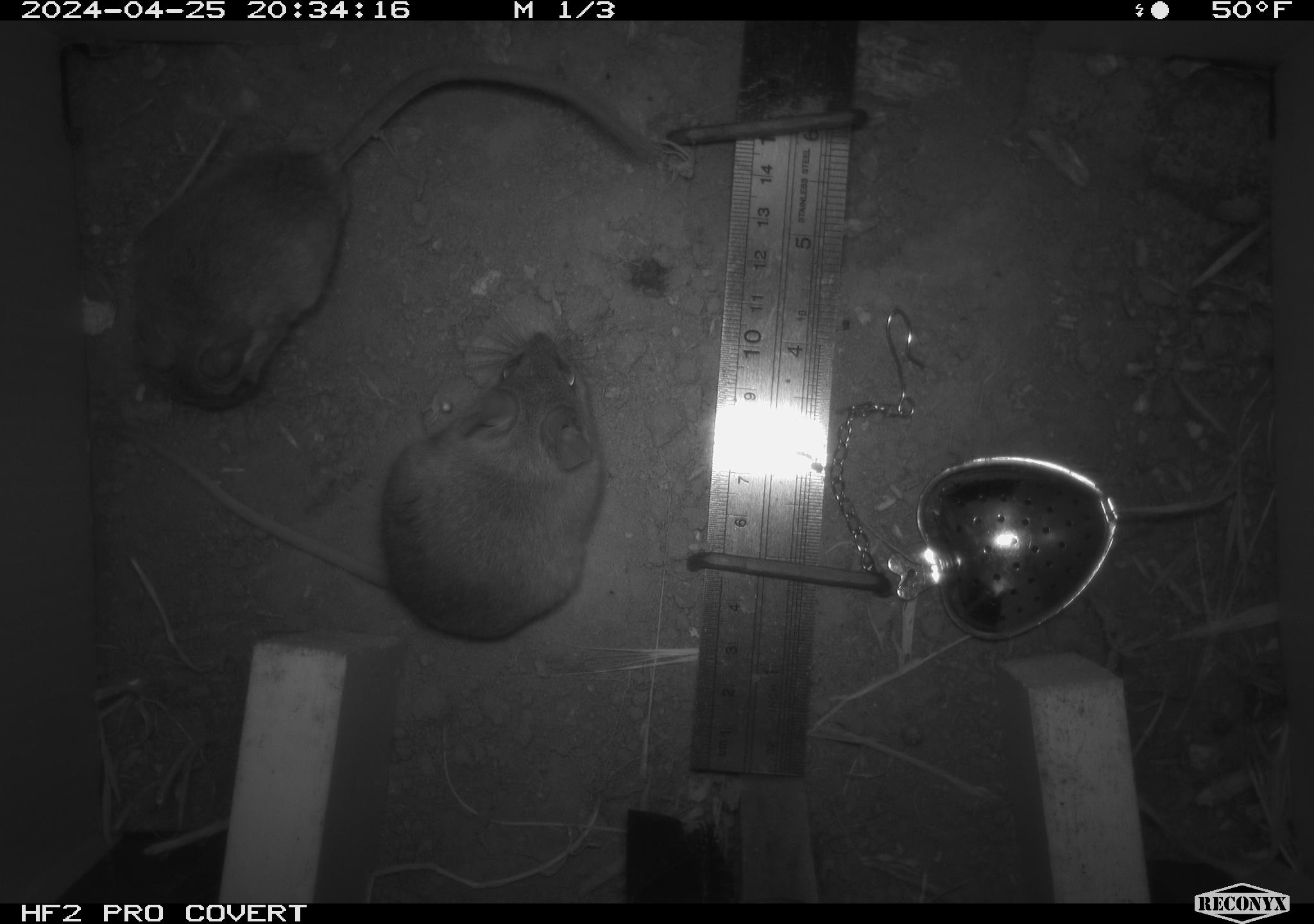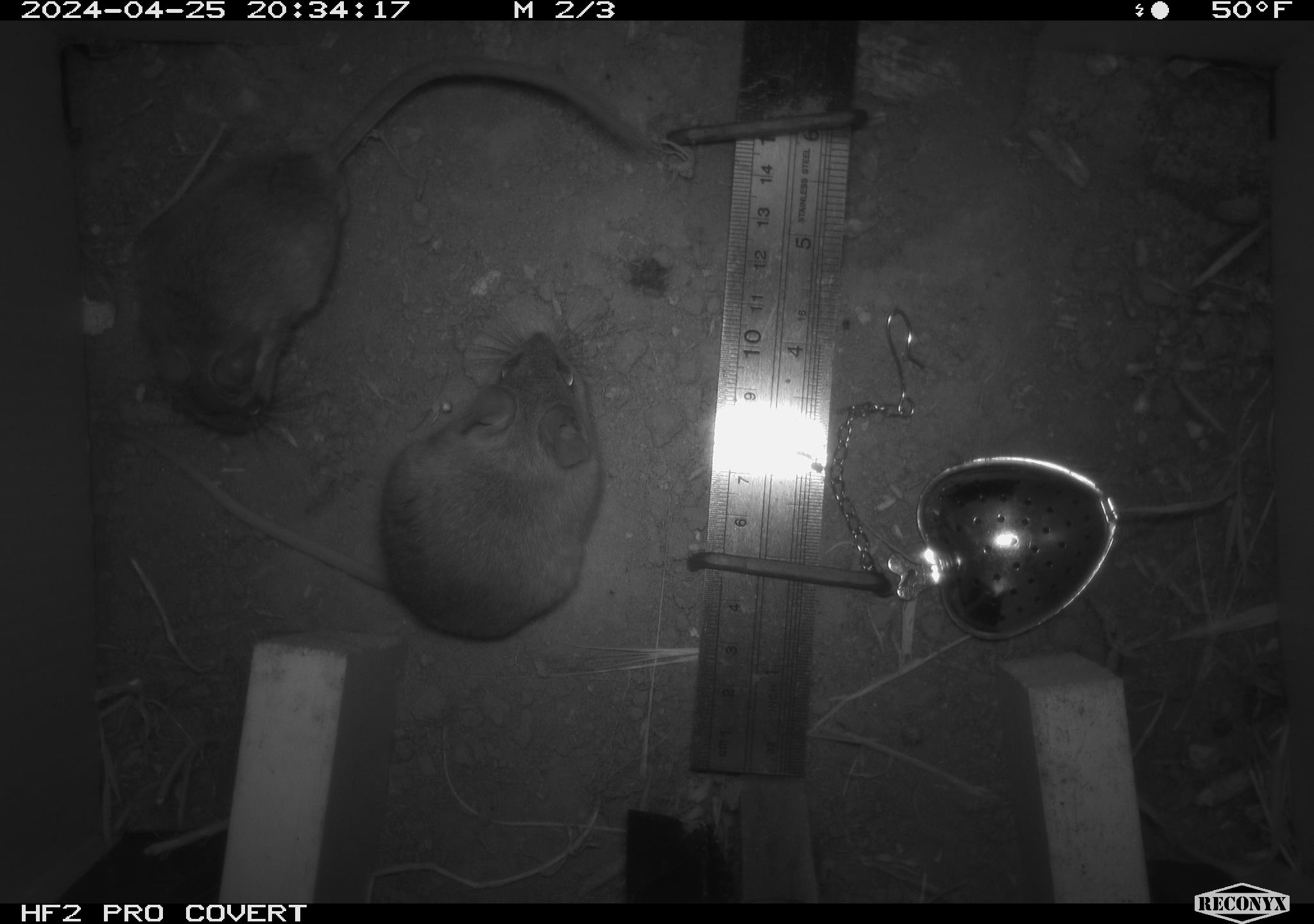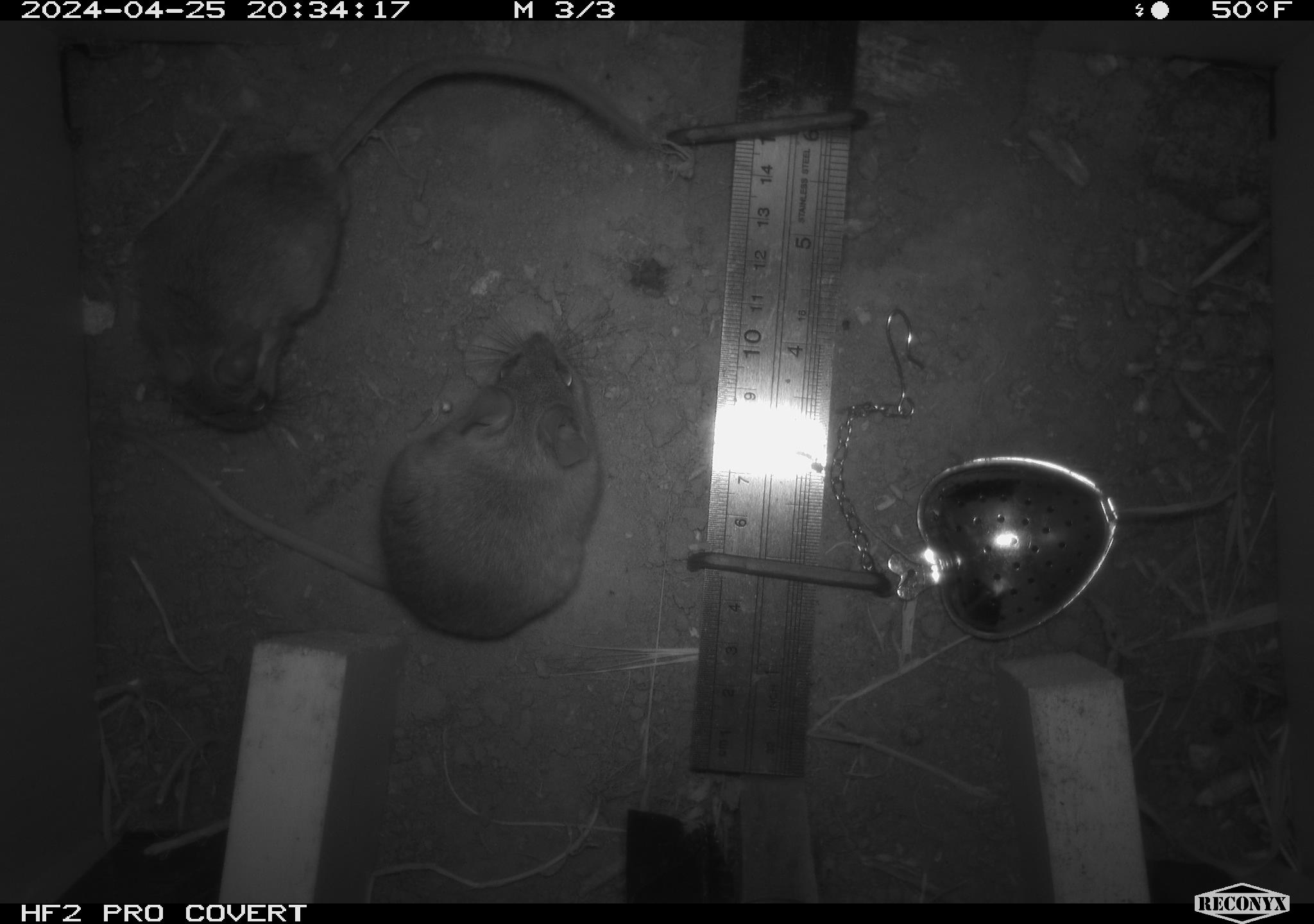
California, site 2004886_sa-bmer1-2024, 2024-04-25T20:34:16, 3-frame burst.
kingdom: Animalia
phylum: Chordata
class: Mammalia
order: Rodentia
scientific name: Rodentia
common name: mouse species